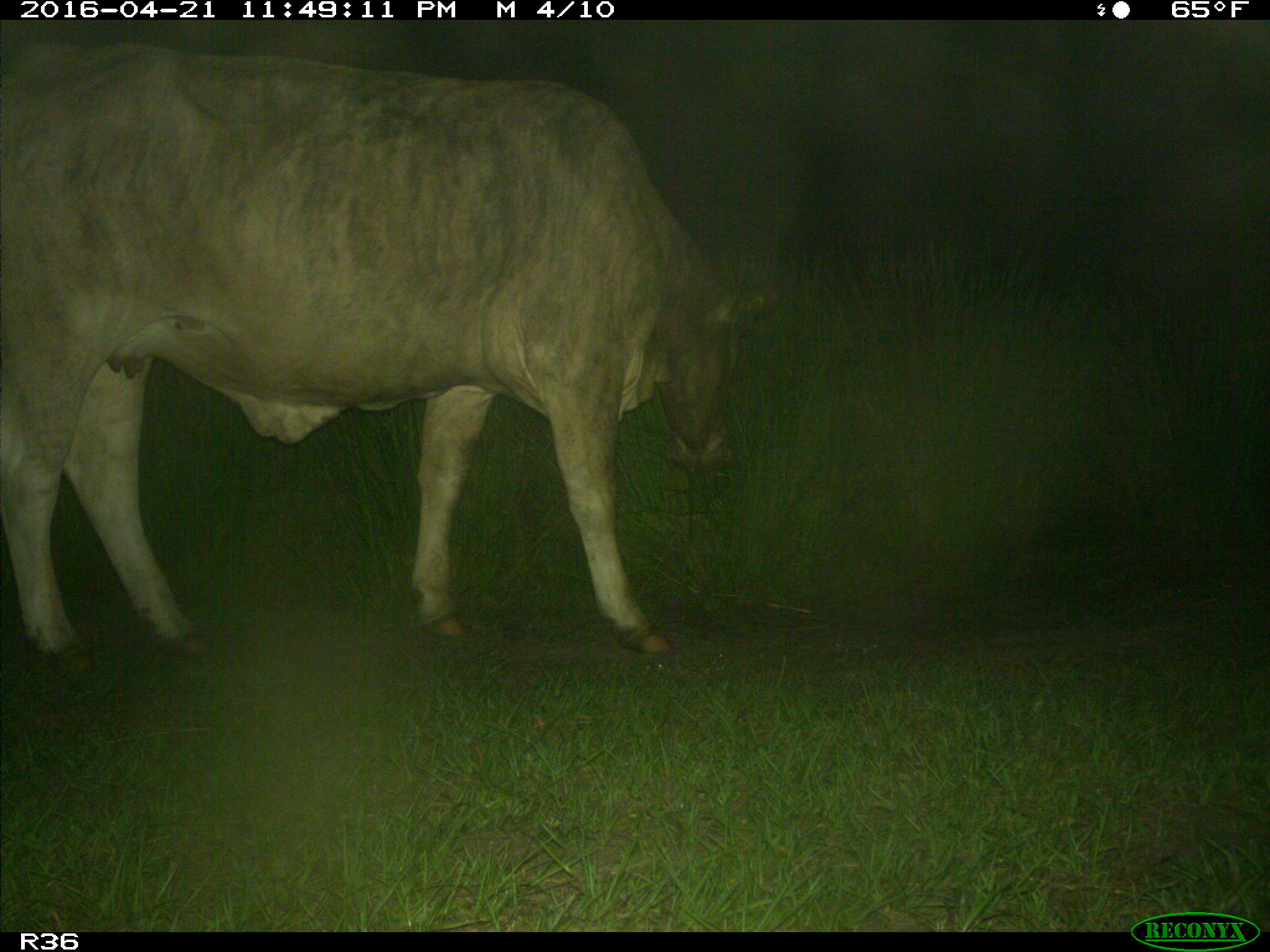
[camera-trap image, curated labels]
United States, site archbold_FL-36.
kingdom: Animalia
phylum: Chordata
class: Mammalia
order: Artiodactyla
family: Bovidae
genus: Bos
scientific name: Bos taurus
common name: domestic cow